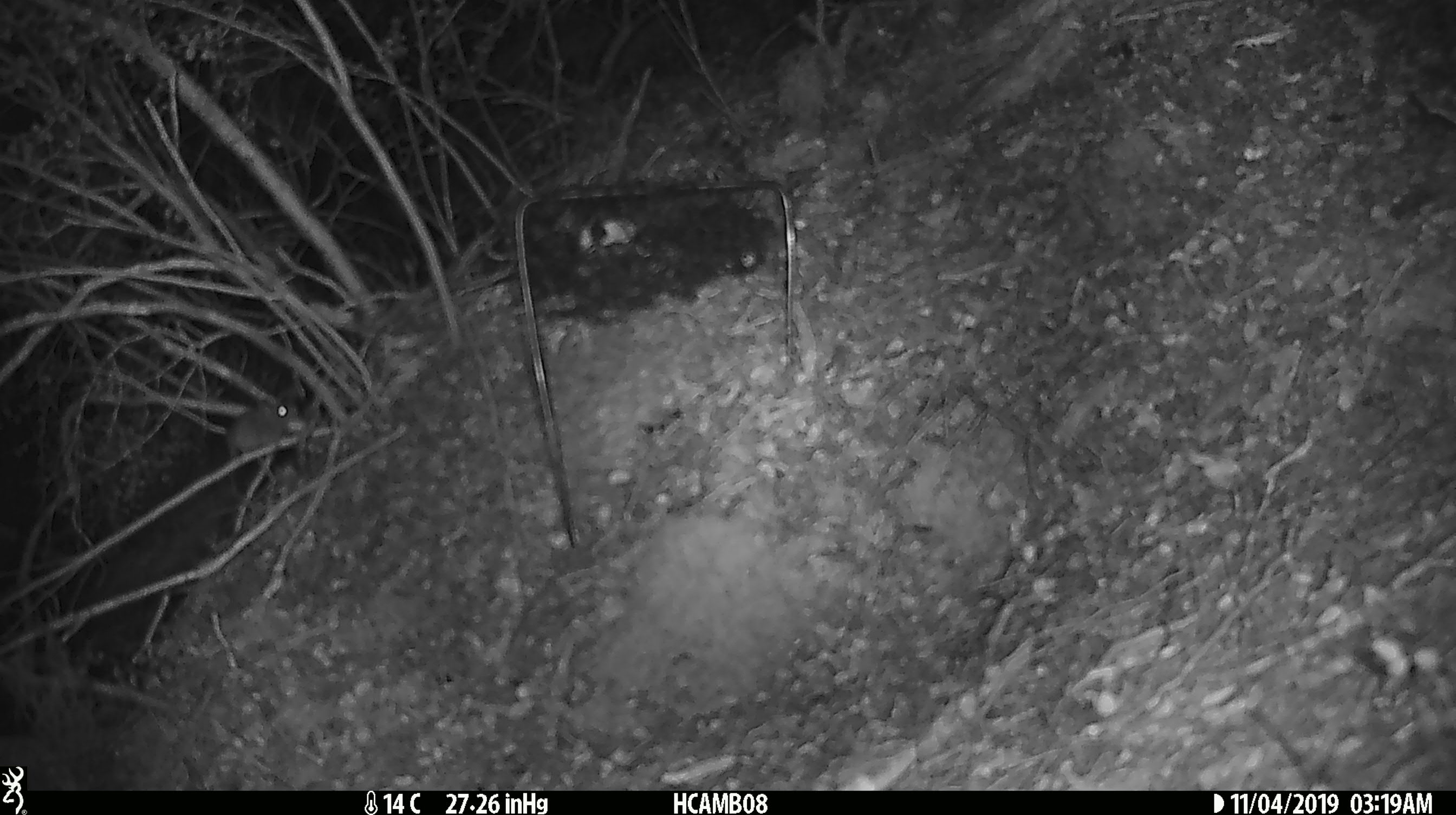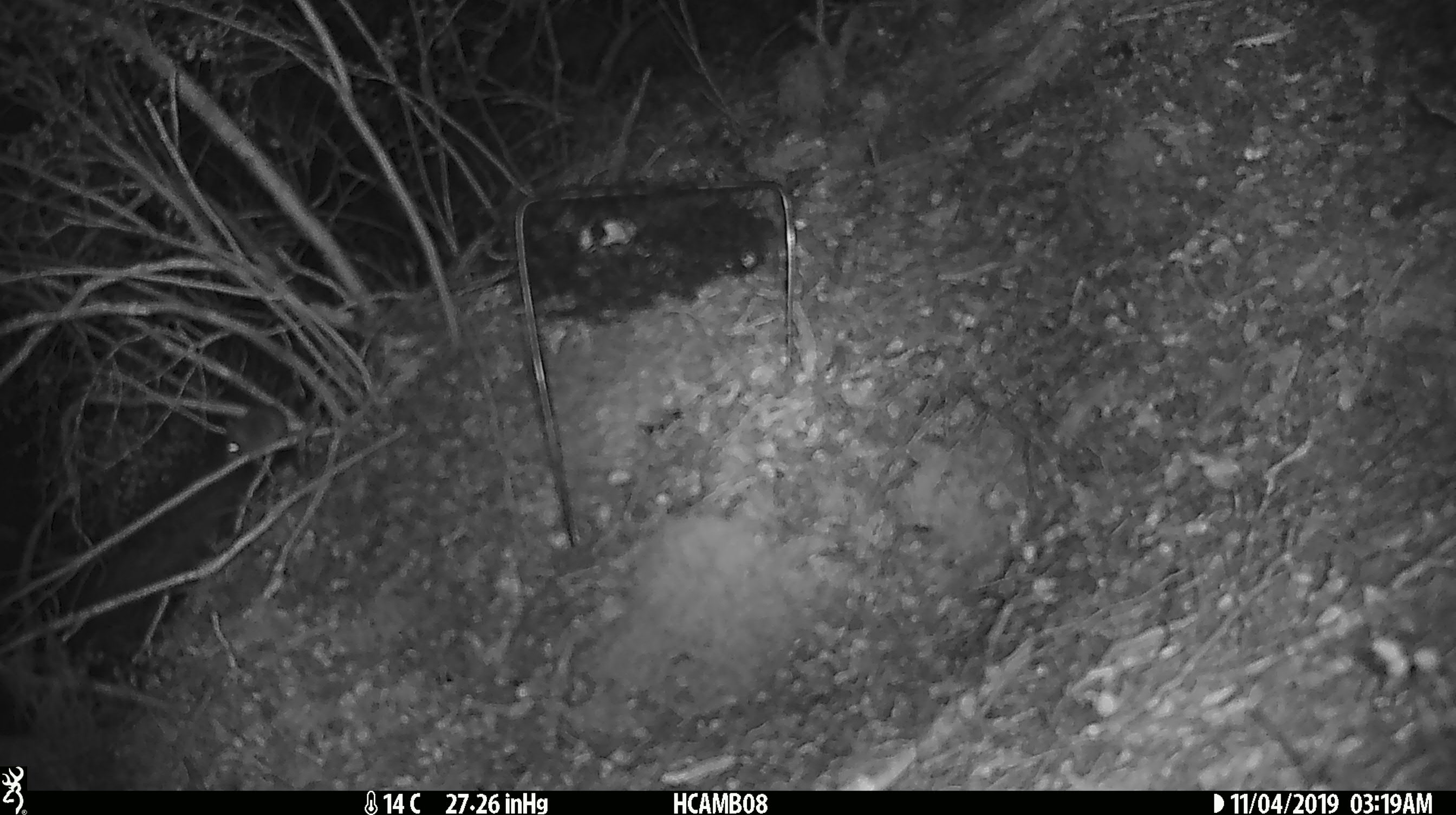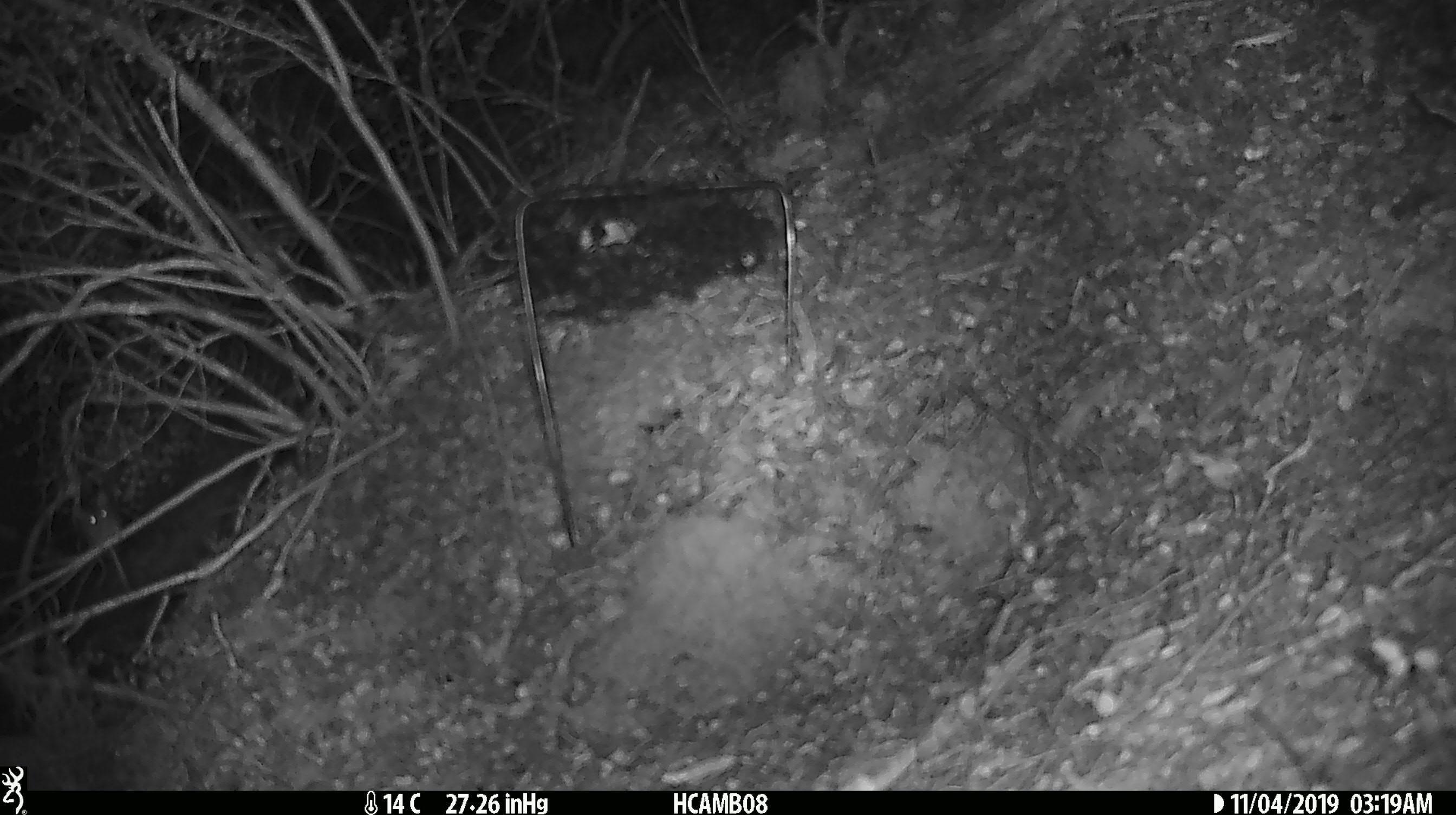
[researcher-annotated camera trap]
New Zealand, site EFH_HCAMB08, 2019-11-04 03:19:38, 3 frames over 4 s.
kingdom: Animalia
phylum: Chordata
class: Mammalia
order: Rodentia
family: Muridae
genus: Mus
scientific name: Mus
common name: mouse